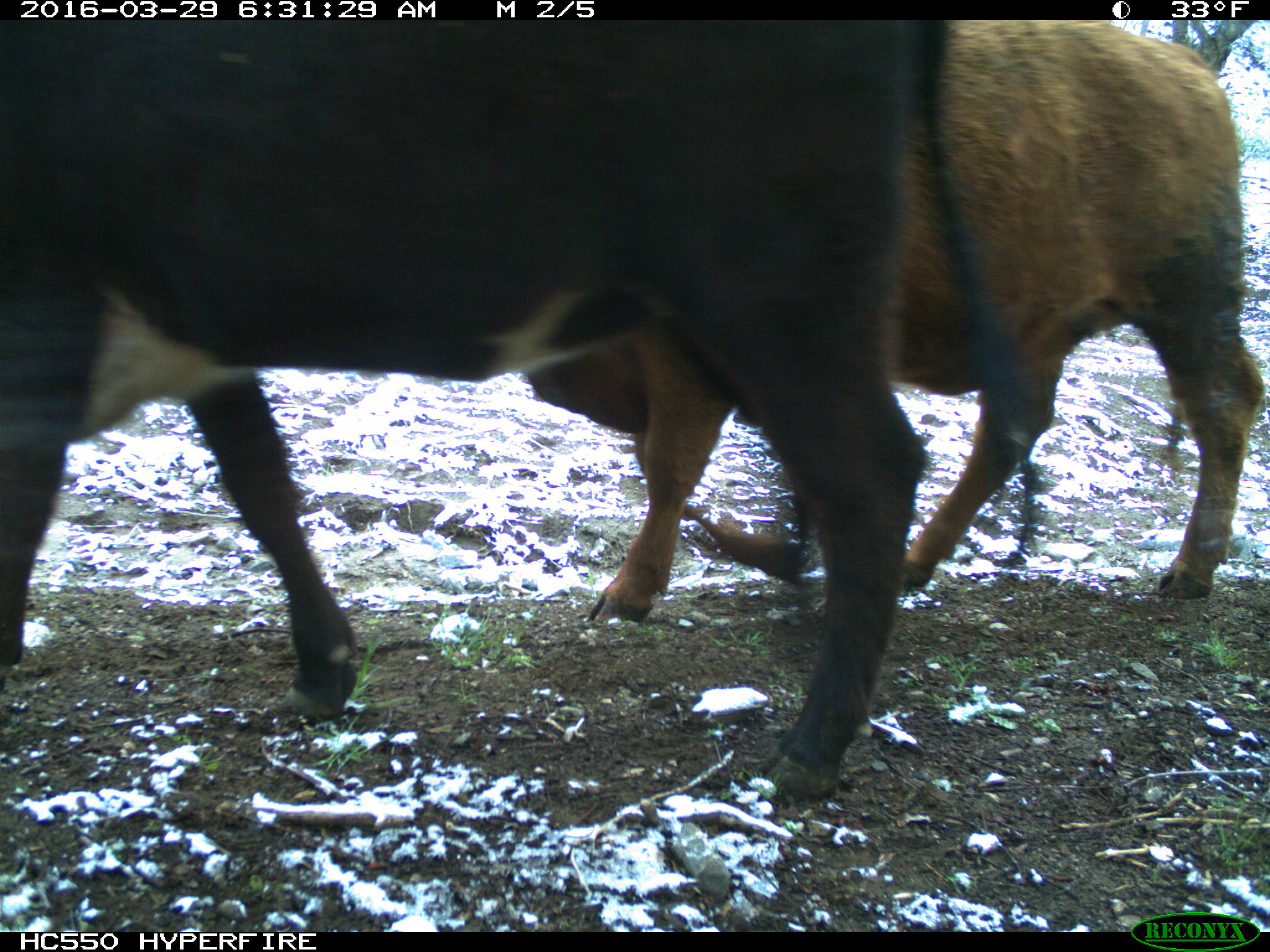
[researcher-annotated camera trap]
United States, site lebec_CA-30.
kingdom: Animalia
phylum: Chordata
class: Mammalia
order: Artiodactyla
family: Bovidae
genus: Bos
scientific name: Bos taurus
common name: domestic cow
Bos taurus (domestic cow).